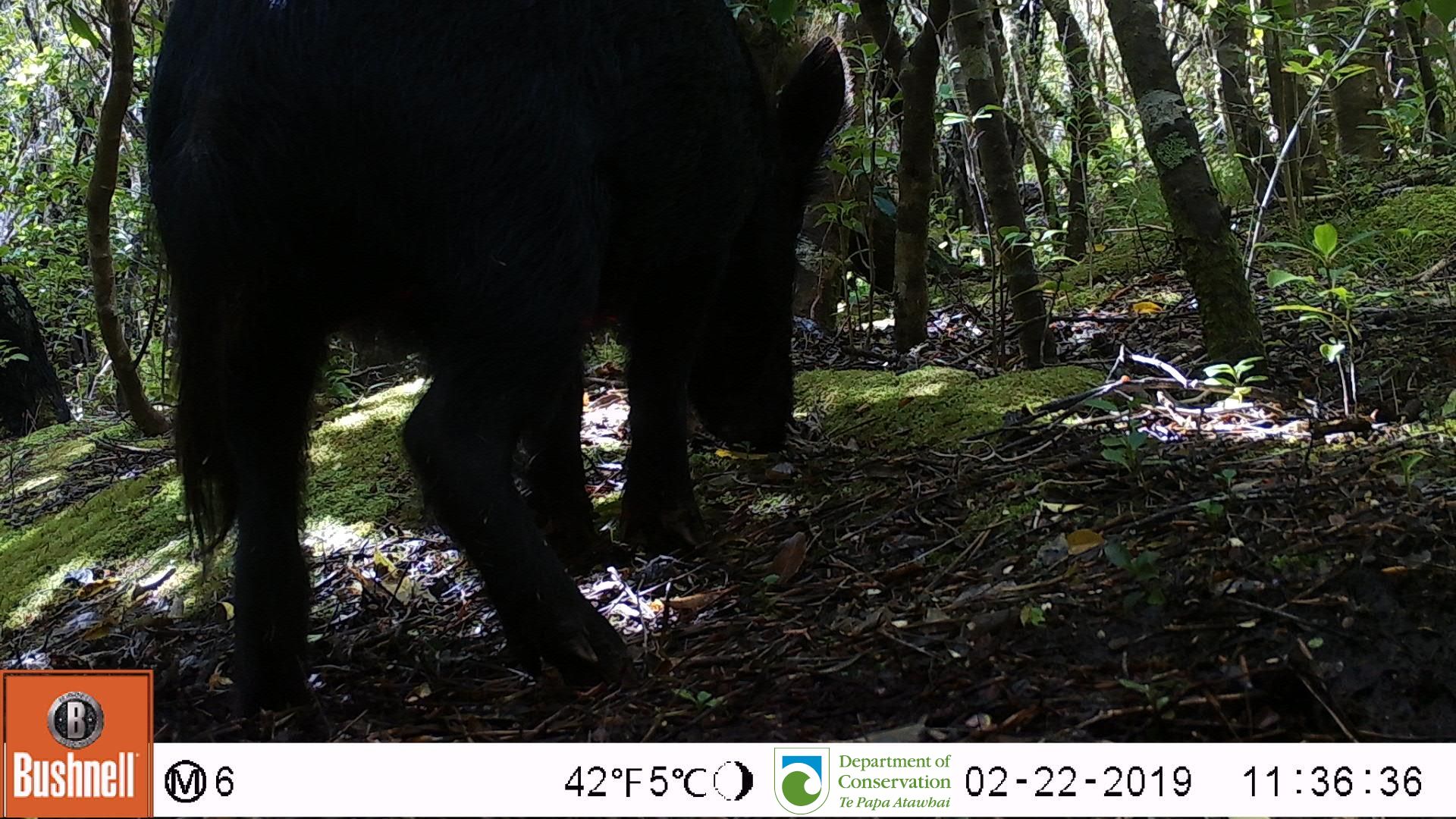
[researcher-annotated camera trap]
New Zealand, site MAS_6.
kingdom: Animalia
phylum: Chordata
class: Mammalia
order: Artiodactyla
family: Suidae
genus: Sus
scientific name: Sus scrofa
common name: pig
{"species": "pig (Sus scrofa)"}